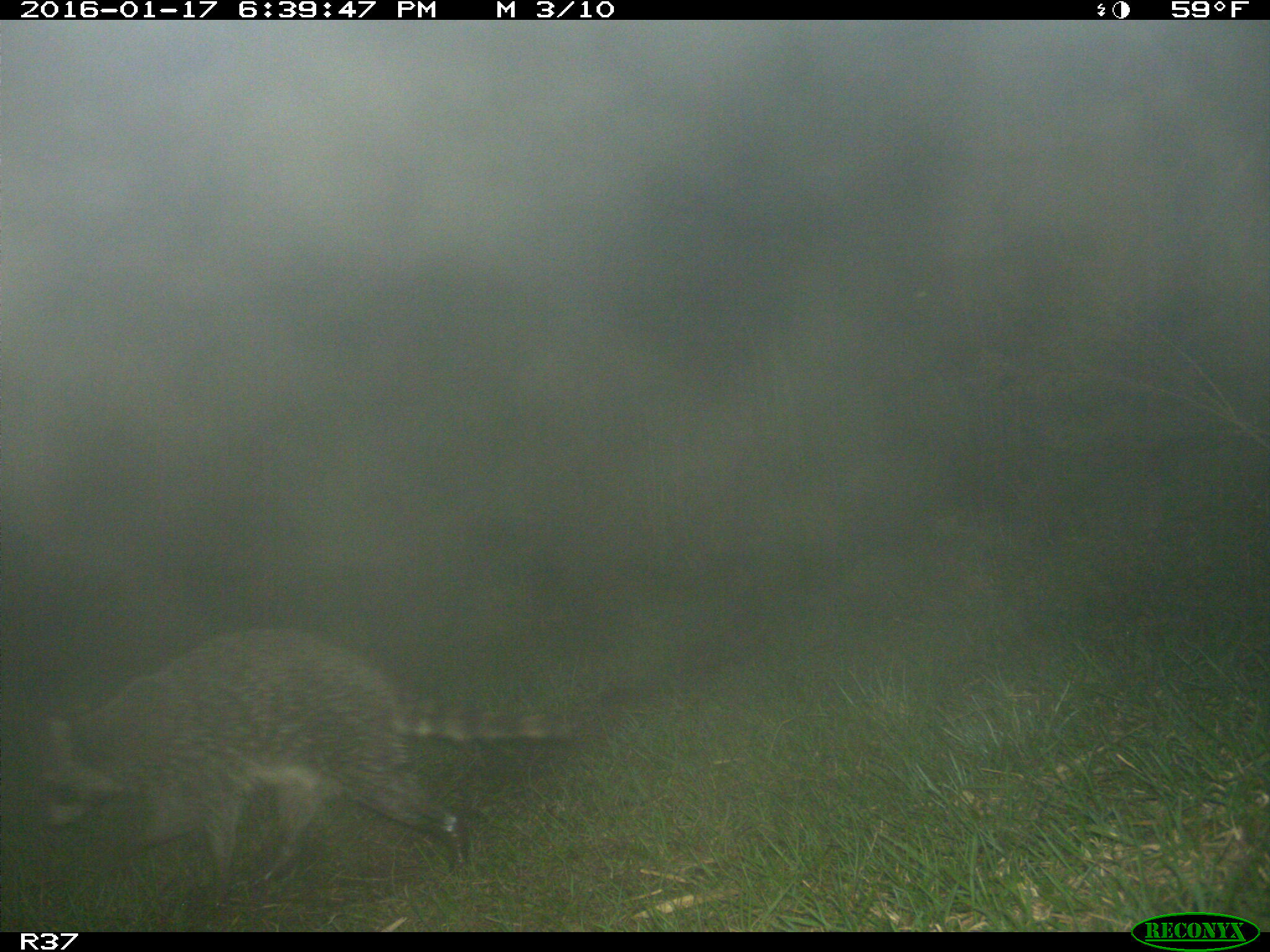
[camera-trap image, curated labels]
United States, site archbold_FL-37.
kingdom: Animalia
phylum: Chordata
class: Mammalia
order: Carnivora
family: Procyonidae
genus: Procyon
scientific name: Procyon lotor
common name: common raccoon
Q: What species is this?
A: Procyon lotor (common raccoon).